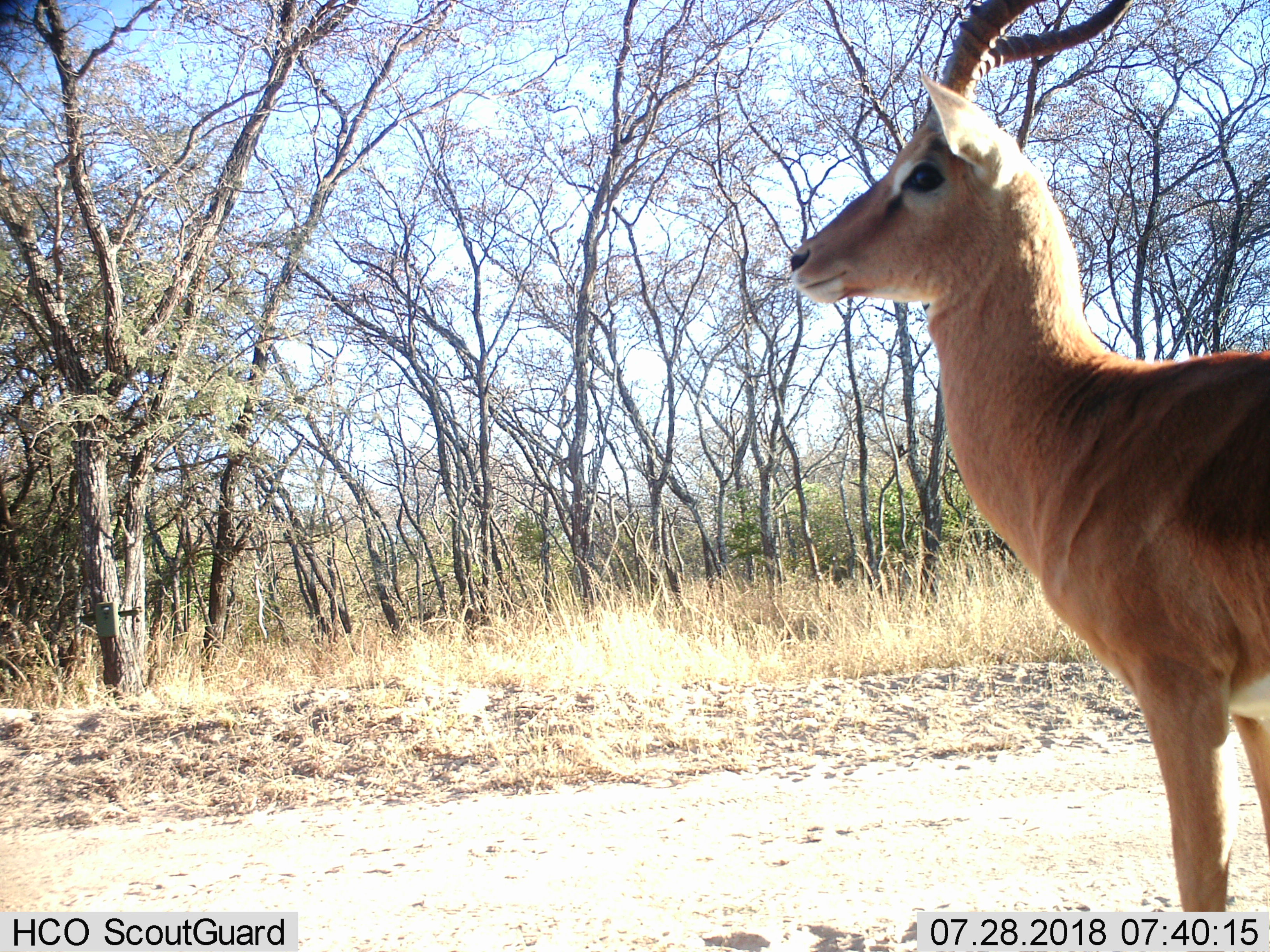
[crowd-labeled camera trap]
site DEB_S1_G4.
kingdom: Animalia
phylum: Chordata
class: Mammalia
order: Artiodactyla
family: Bovidae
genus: Aepyceros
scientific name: Aepyceros melampus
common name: impala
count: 1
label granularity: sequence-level